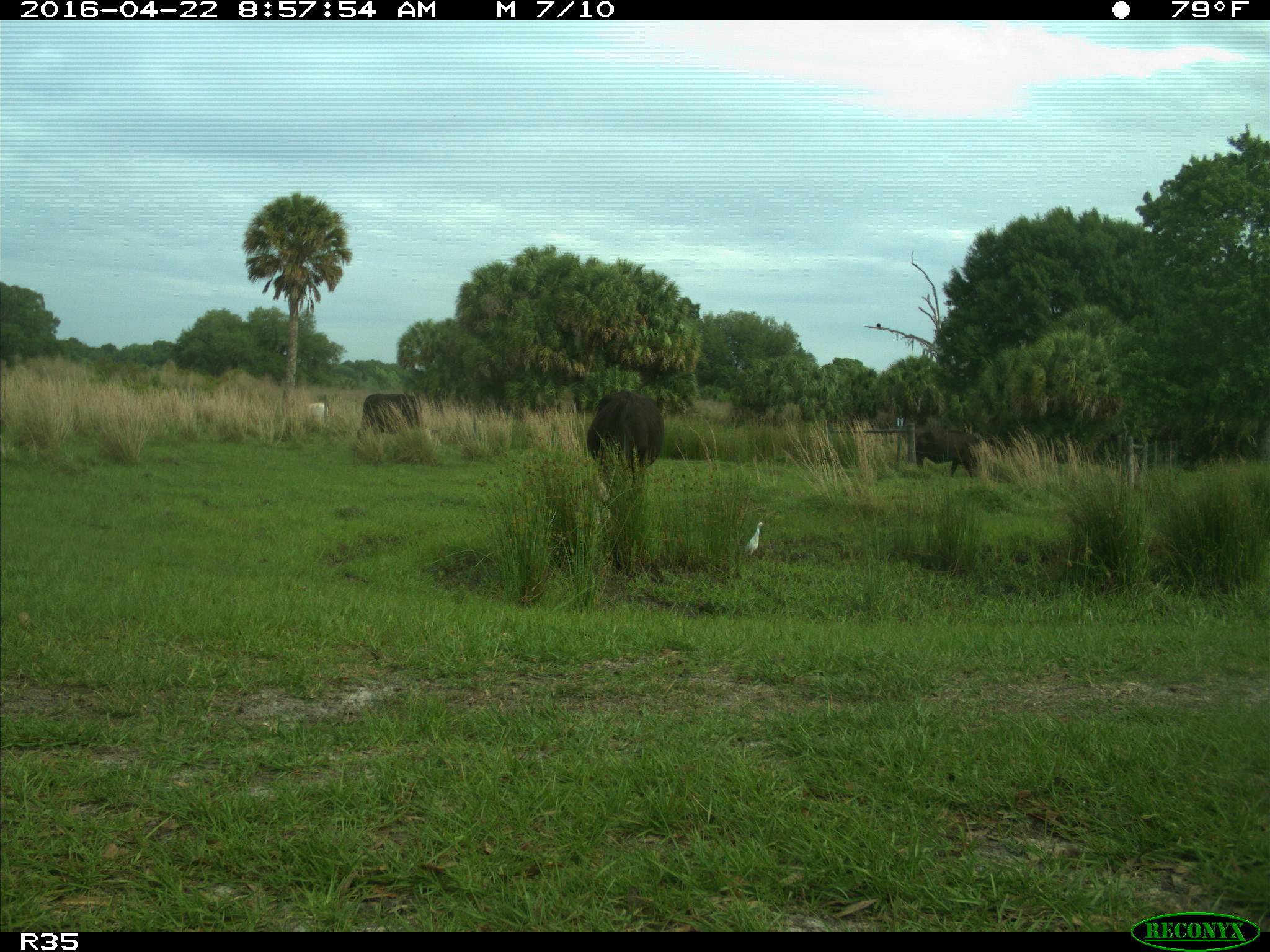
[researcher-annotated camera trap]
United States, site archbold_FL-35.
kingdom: Animalia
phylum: Chordata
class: Mammalia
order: Artiodactyla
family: Bovidae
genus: Bos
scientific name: Bos taurus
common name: domestic cow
Bos taurus (domestic cow).